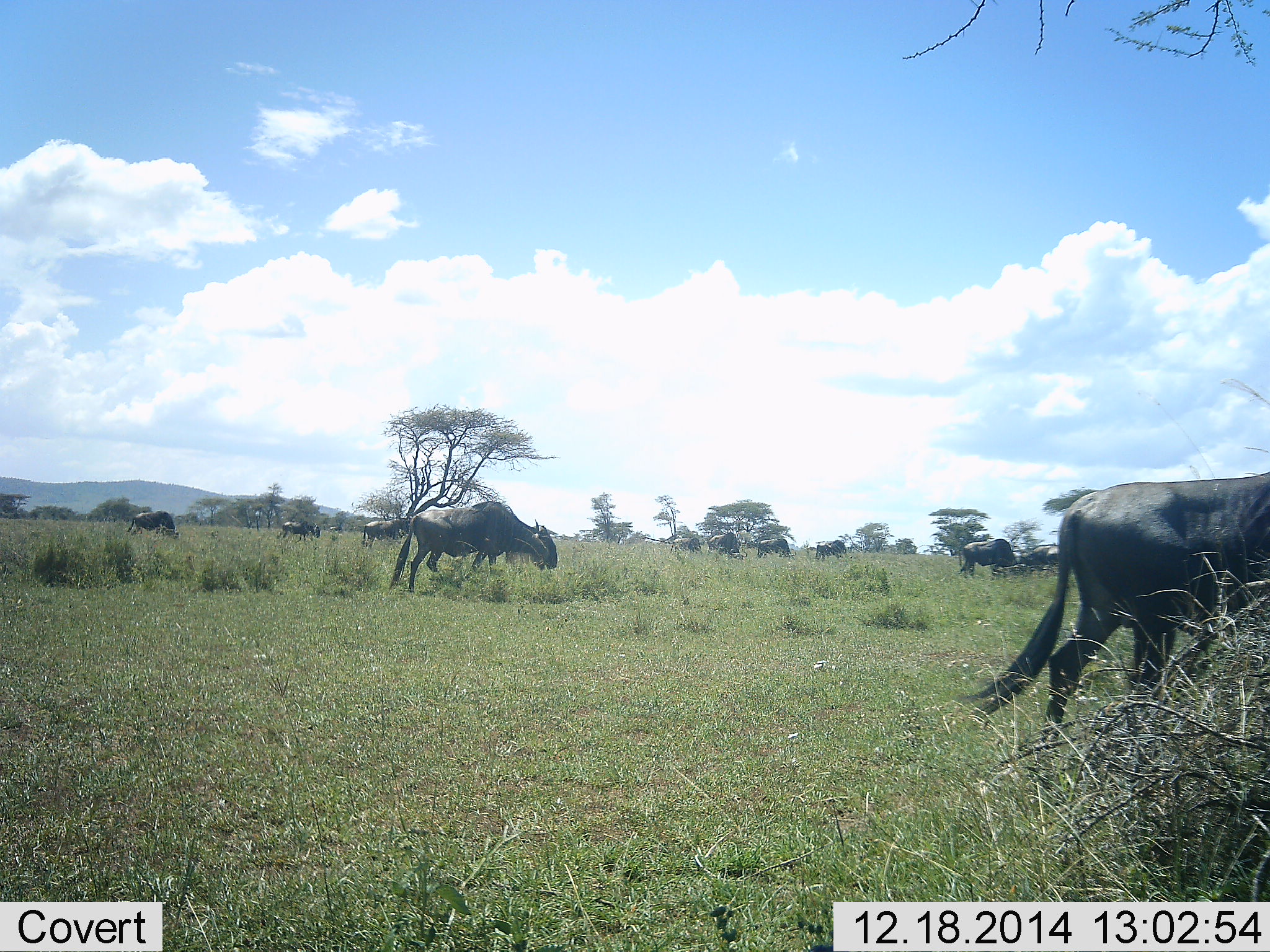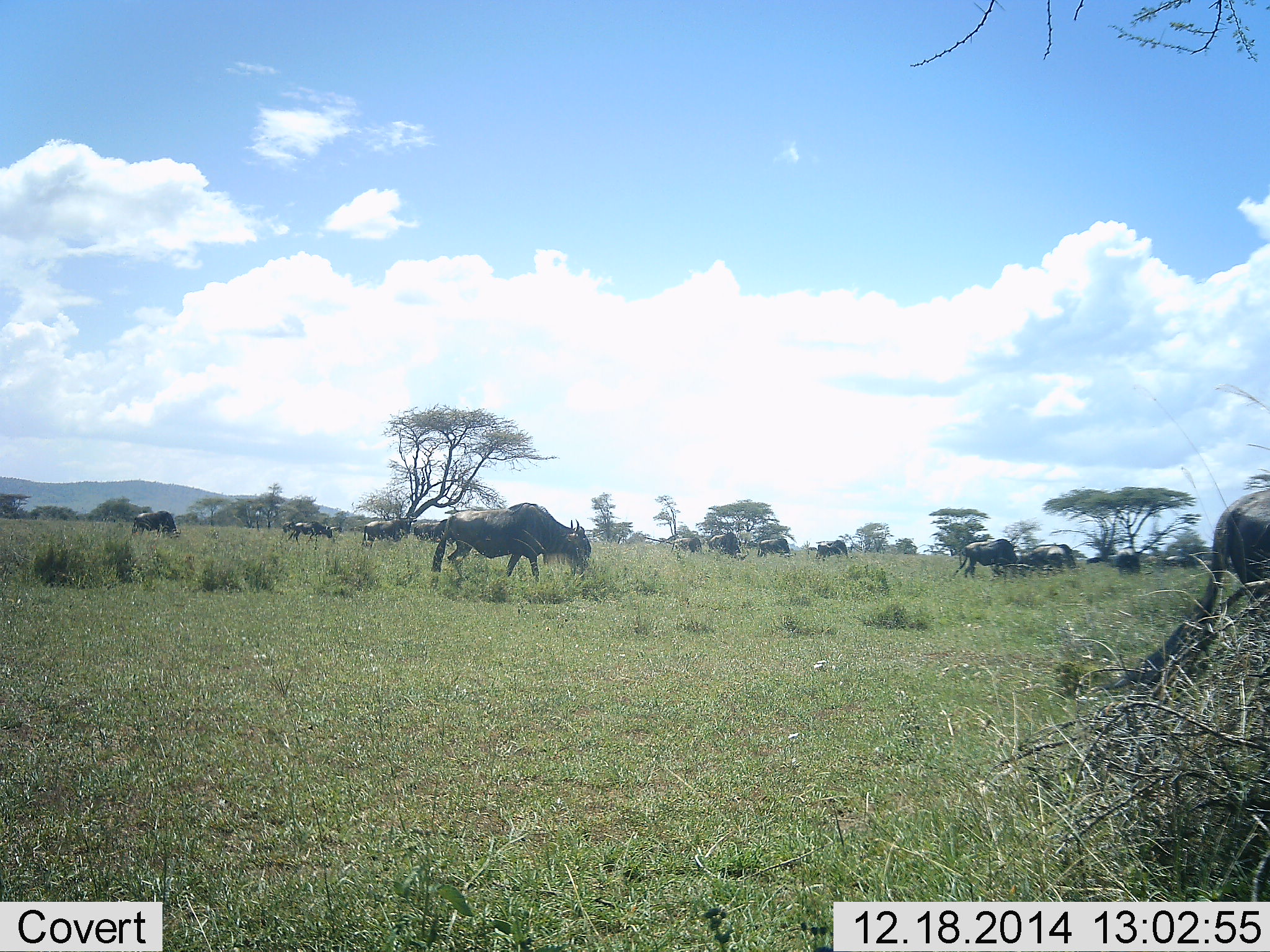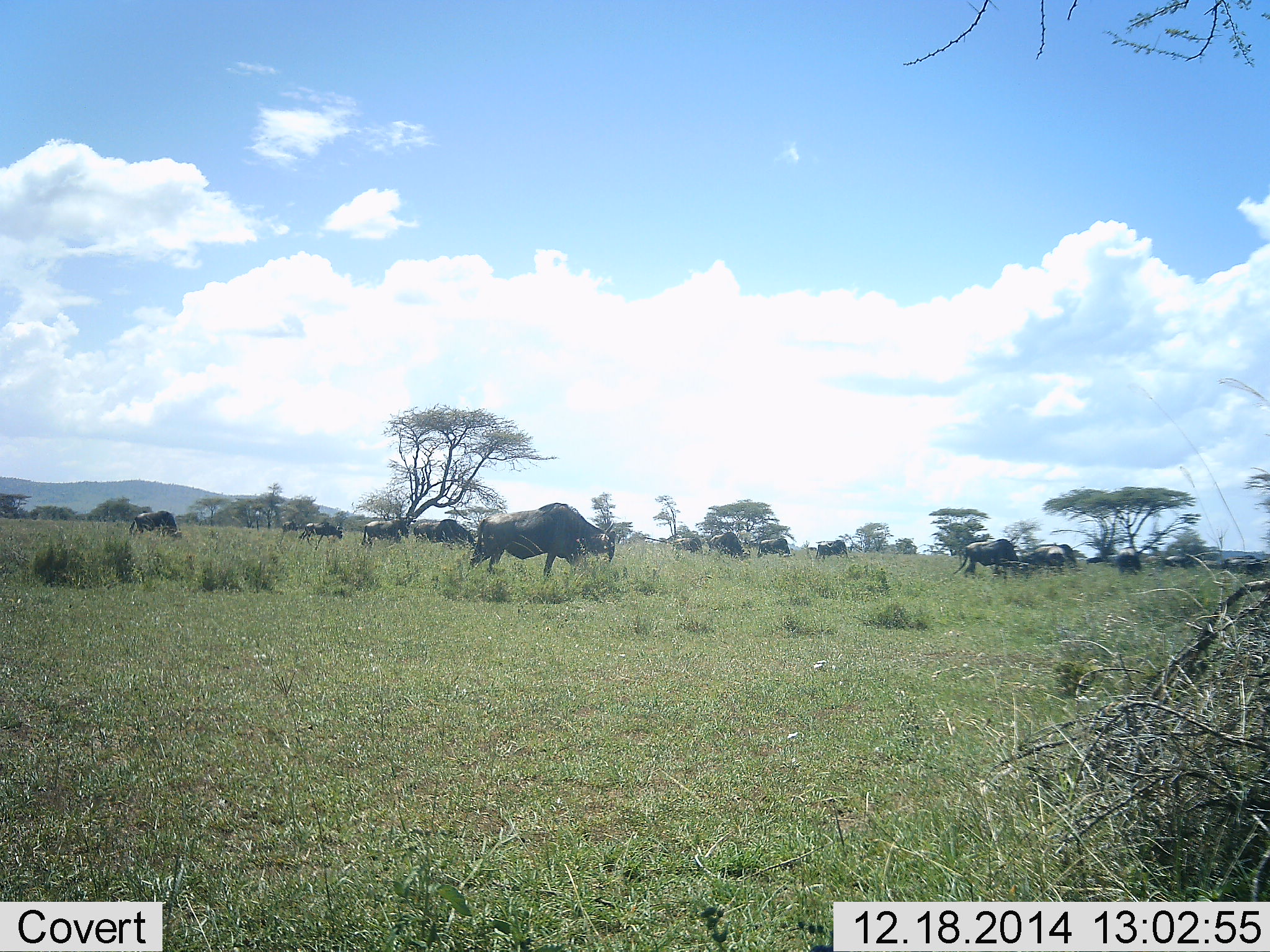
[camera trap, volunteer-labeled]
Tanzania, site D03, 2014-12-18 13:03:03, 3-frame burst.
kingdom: Animalia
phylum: Chordata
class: Mammalia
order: Artiodactyla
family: Bovidae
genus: Connochaetes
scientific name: Connochaetes taurinus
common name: blue wildebeest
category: wildebeest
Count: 11-50.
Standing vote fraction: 30%.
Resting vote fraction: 0%.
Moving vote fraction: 100%.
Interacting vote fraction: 0%.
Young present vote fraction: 0%.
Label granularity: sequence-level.